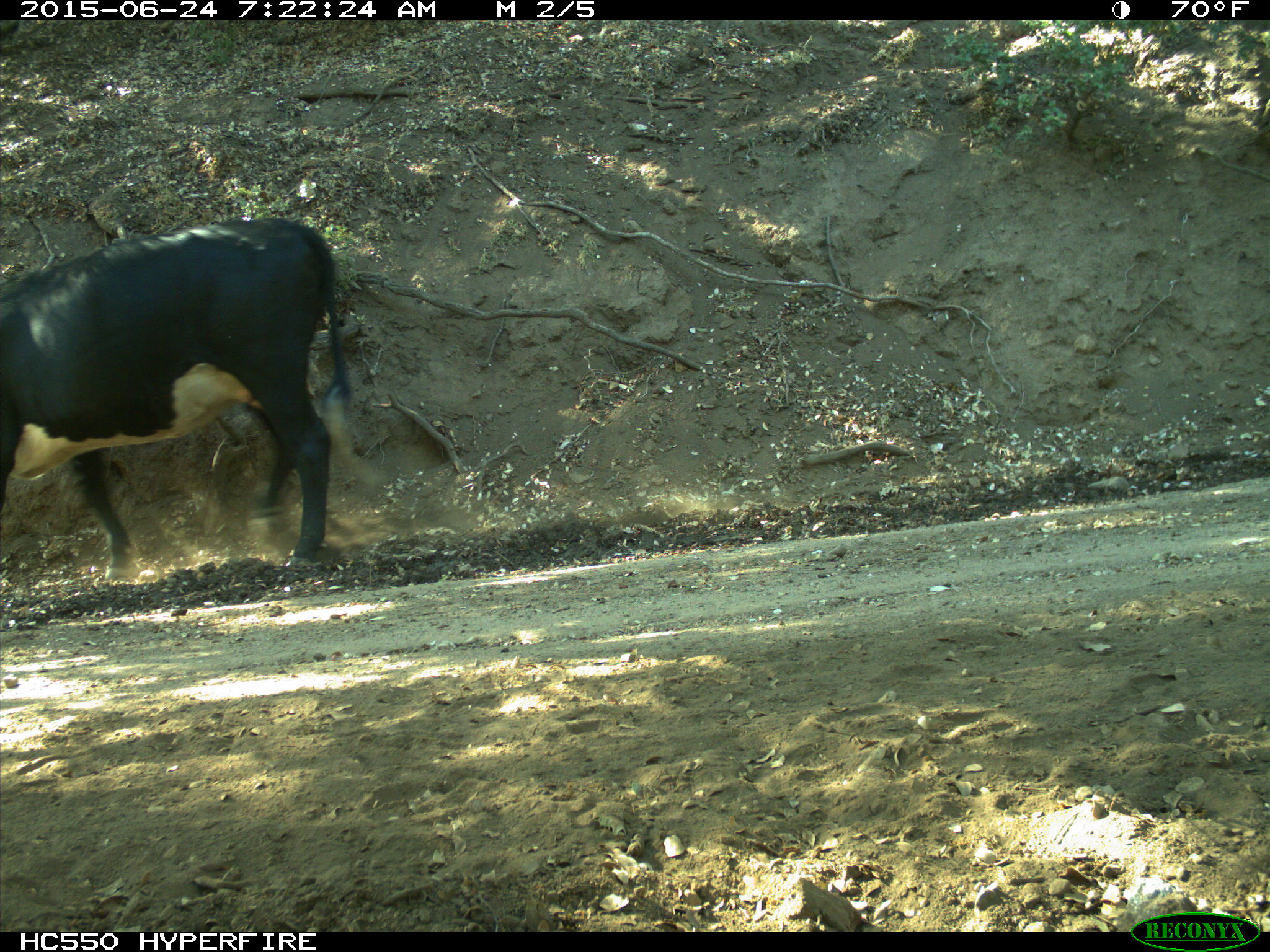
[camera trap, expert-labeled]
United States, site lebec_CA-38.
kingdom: Animalia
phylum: Chordata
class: Mammalia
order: Artiodactyla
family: Bovidae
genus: Bos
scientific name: Bos taurus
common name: domestic cow